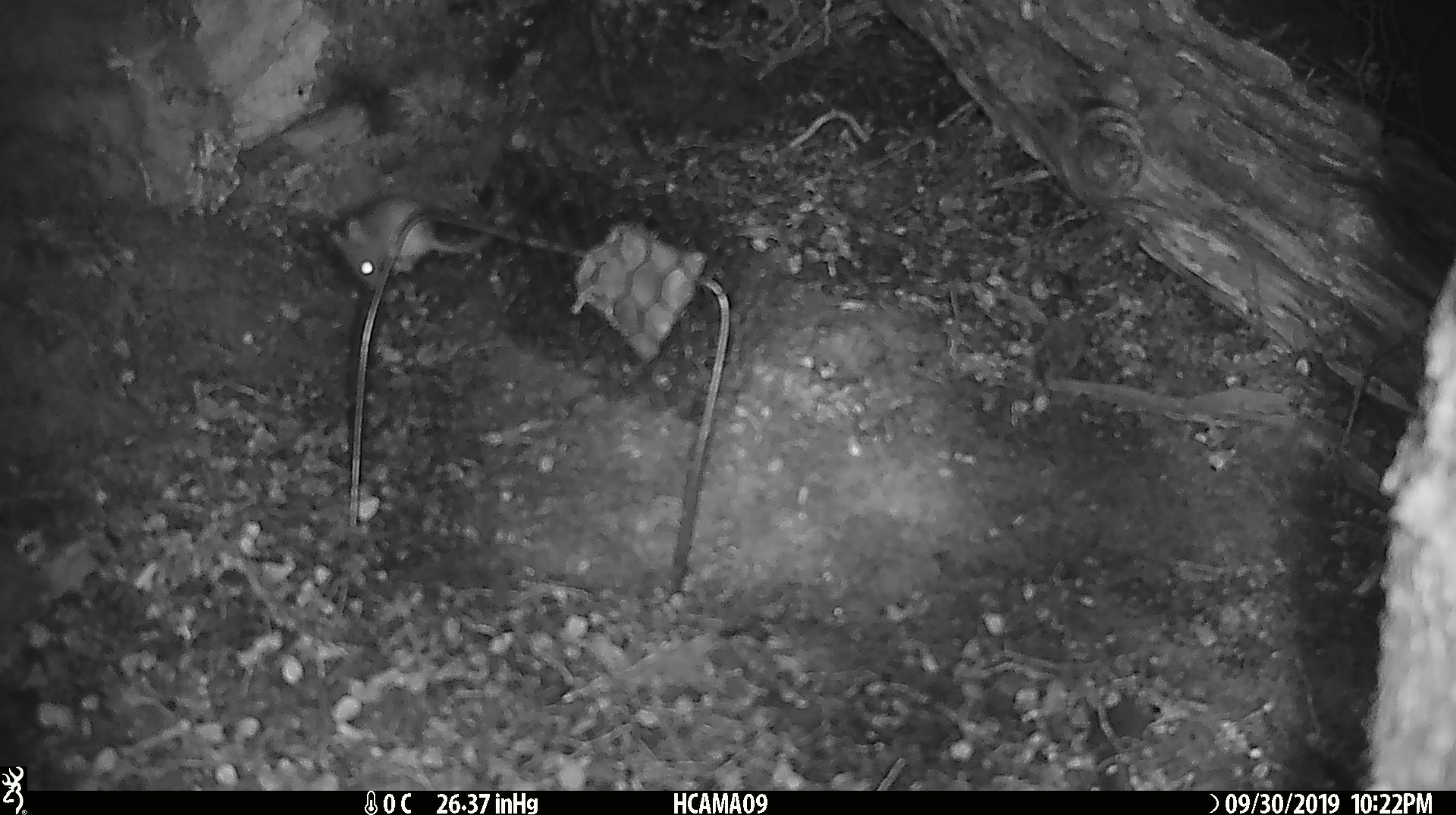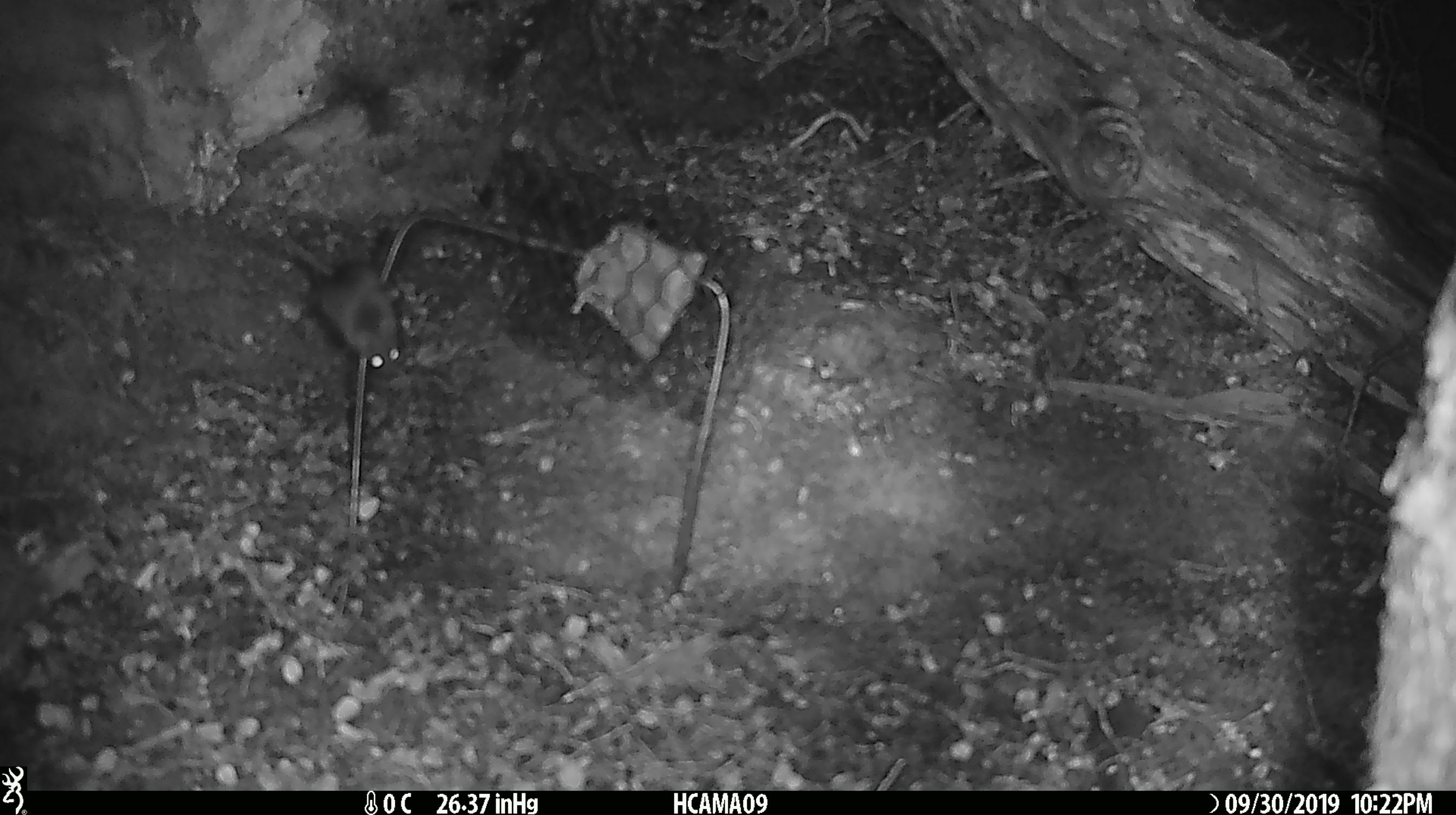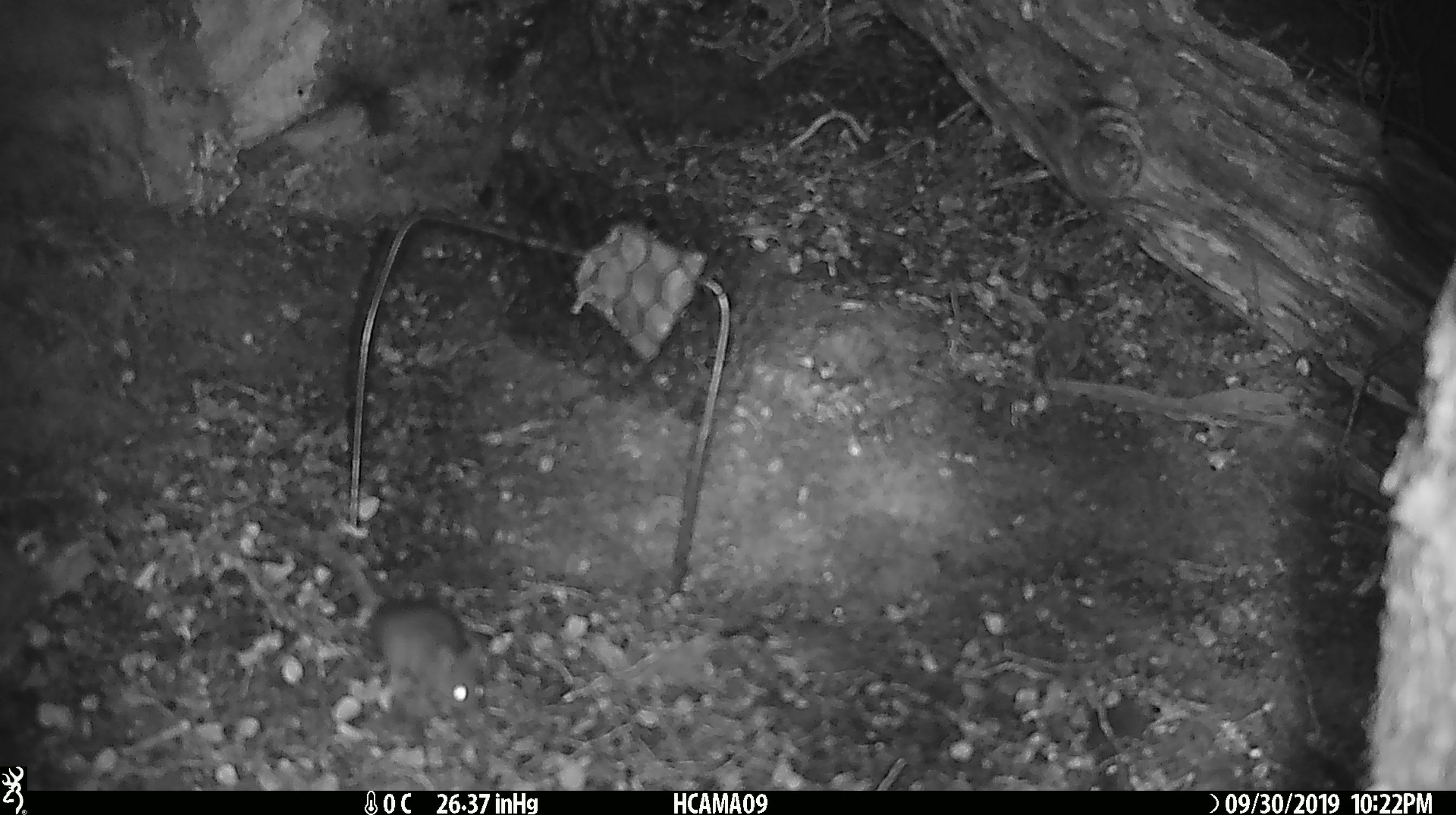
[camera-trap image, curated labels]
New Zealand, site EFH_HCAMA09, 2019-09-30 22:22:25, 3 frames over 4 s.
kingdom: Animalia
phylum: Chordata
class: Mammalia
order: Rodentia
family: Muridae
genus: Mus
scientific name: Mus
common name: mouse